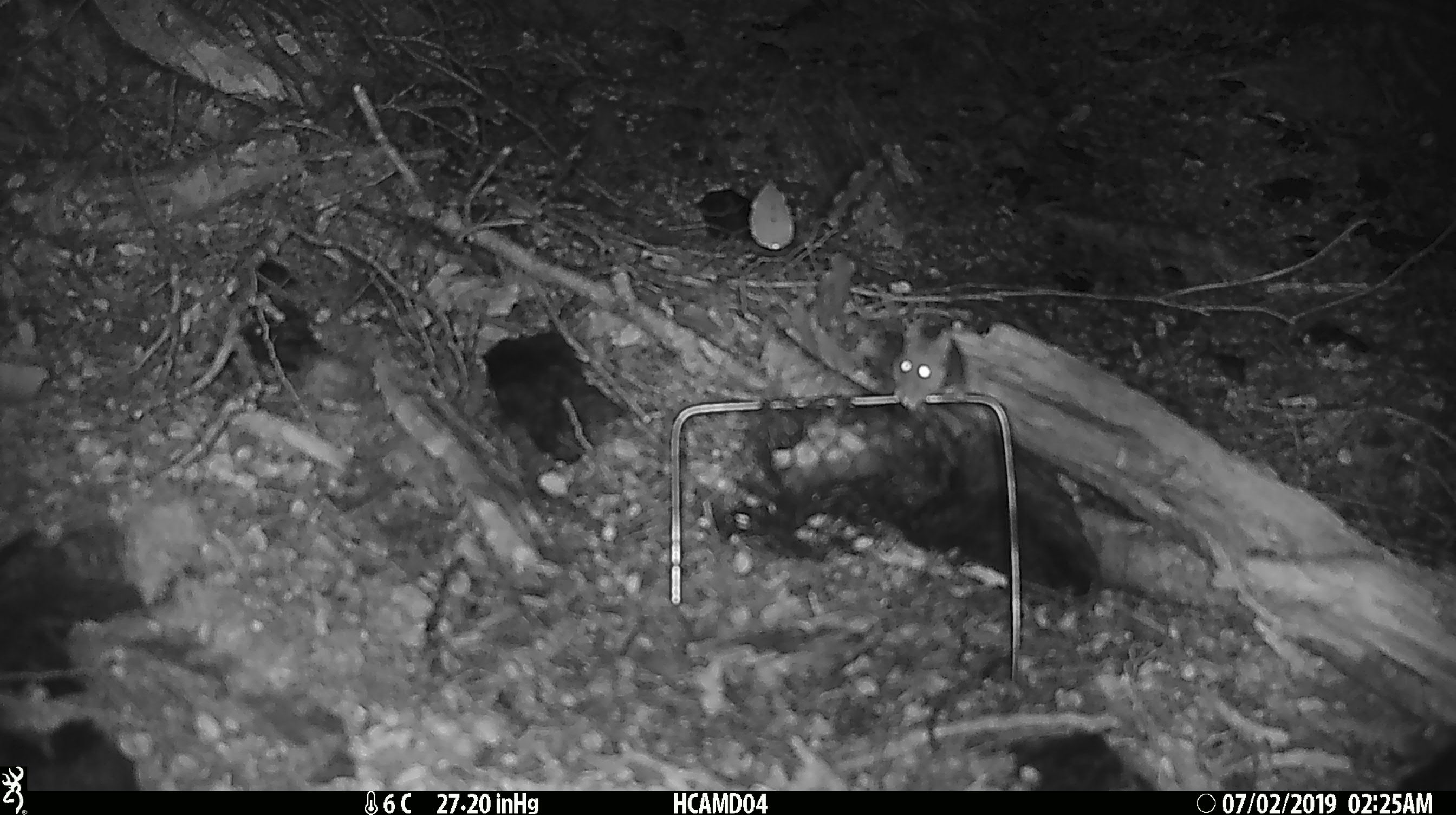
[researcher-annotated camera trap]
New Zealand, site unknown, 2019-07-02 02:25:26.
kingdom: Animalia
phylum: Chordata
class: Mammalia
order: Rodentia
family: Muridae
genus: Mus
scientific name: Mus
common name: mouse